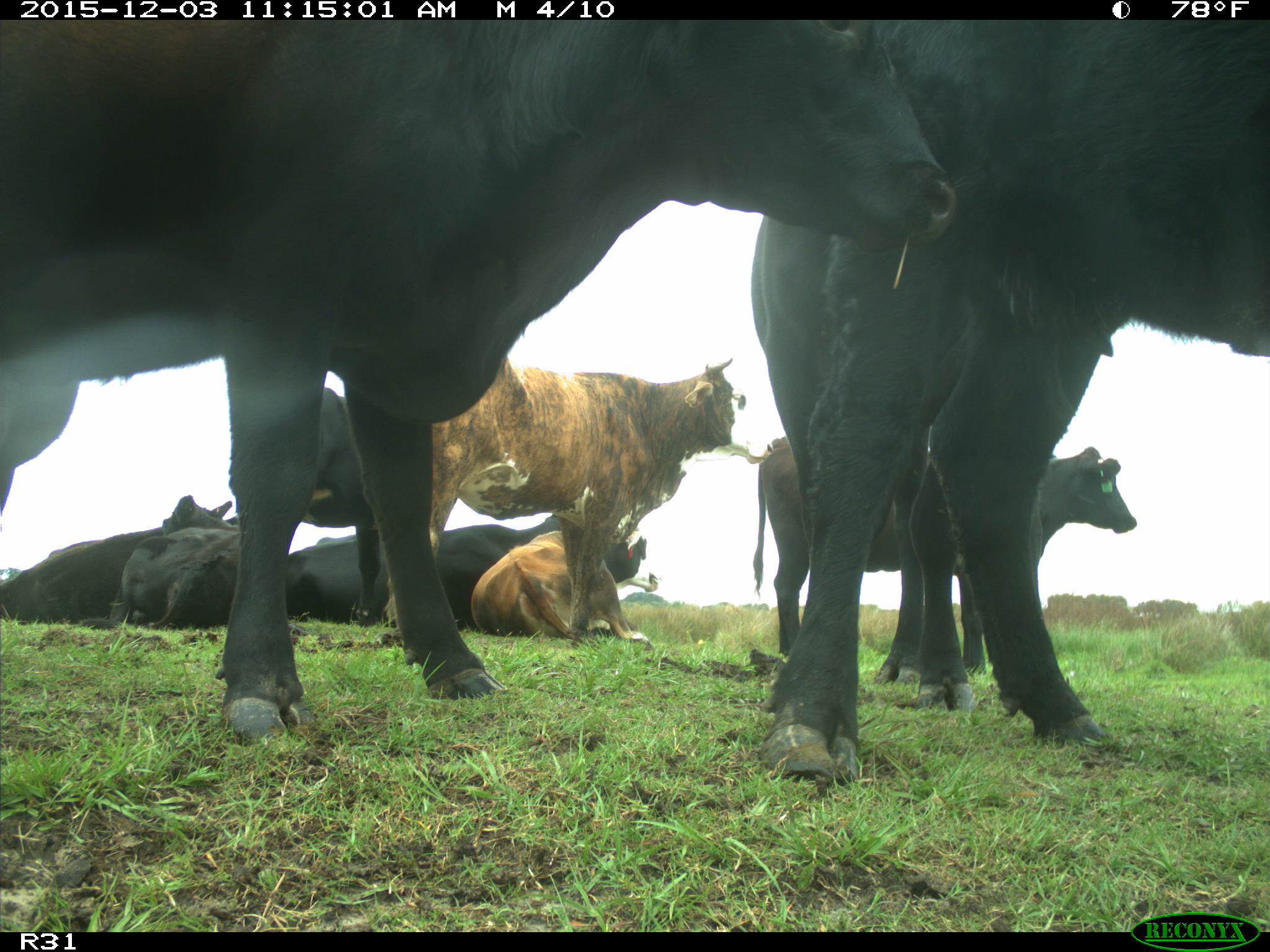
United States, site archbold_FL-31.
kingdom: Animalia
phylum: Chordata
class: Mammalia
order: Artiodactyla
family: Bovidae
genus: Bos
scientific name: Bos taurus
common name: domestic cow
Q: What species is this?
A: Bos taurus (domestic cow).